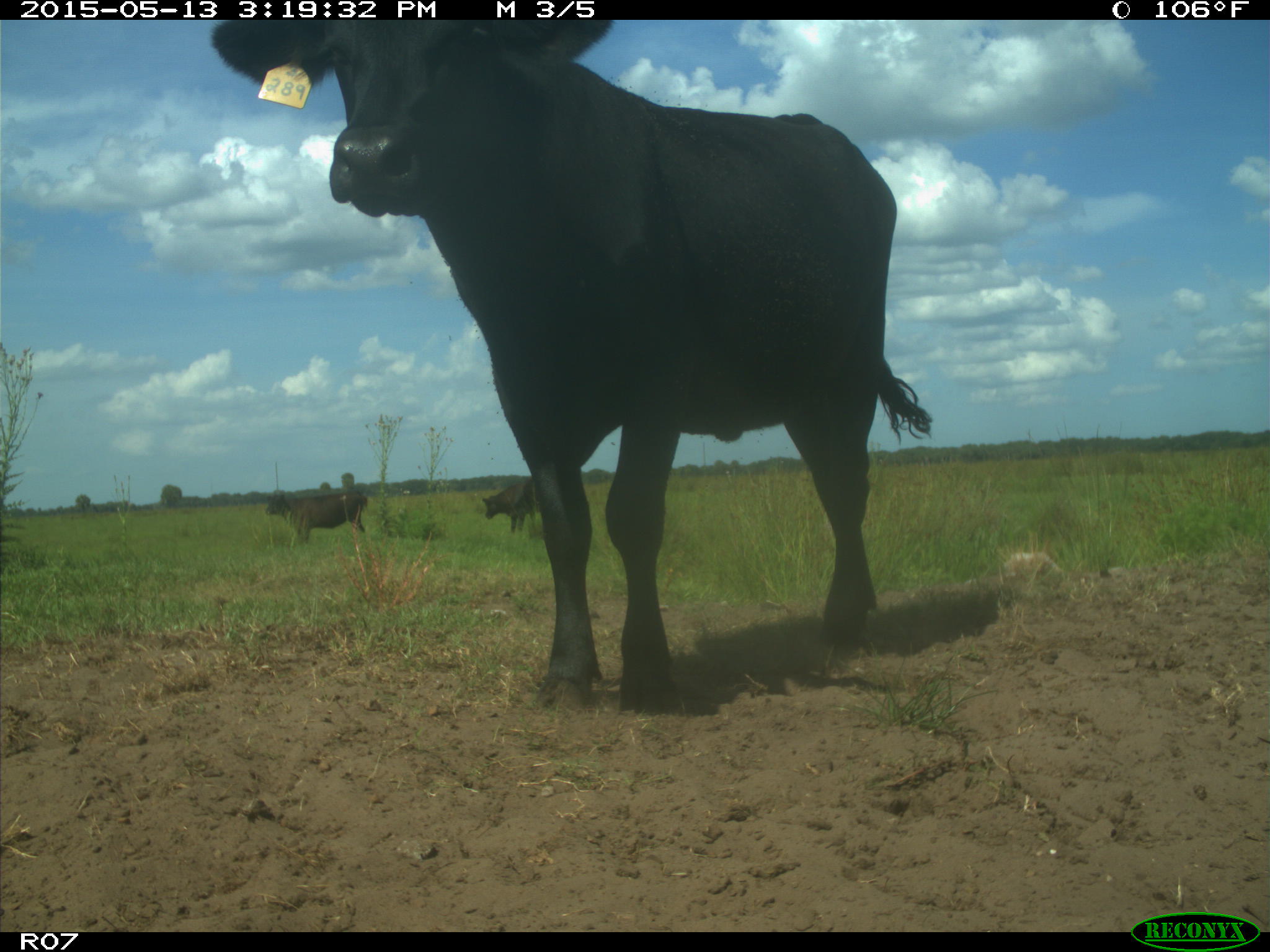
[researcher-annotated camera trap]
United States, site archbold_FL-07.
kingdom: Animalia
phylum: Chordata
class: Mammalia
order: Artiodactyla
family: Bovidae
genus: Bos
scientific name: Bos taurus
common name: domestic cow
Bos taurus (domestic cow).